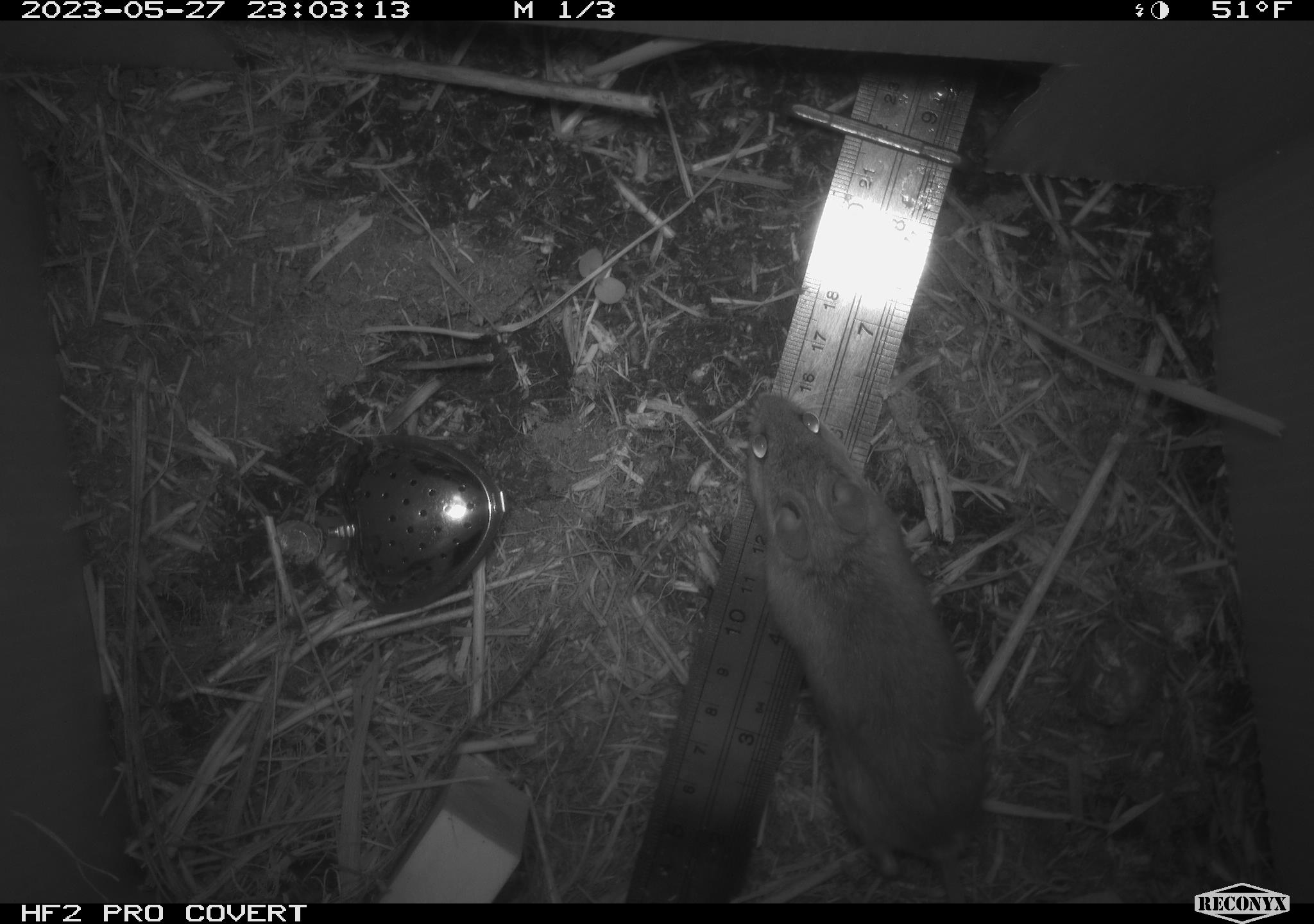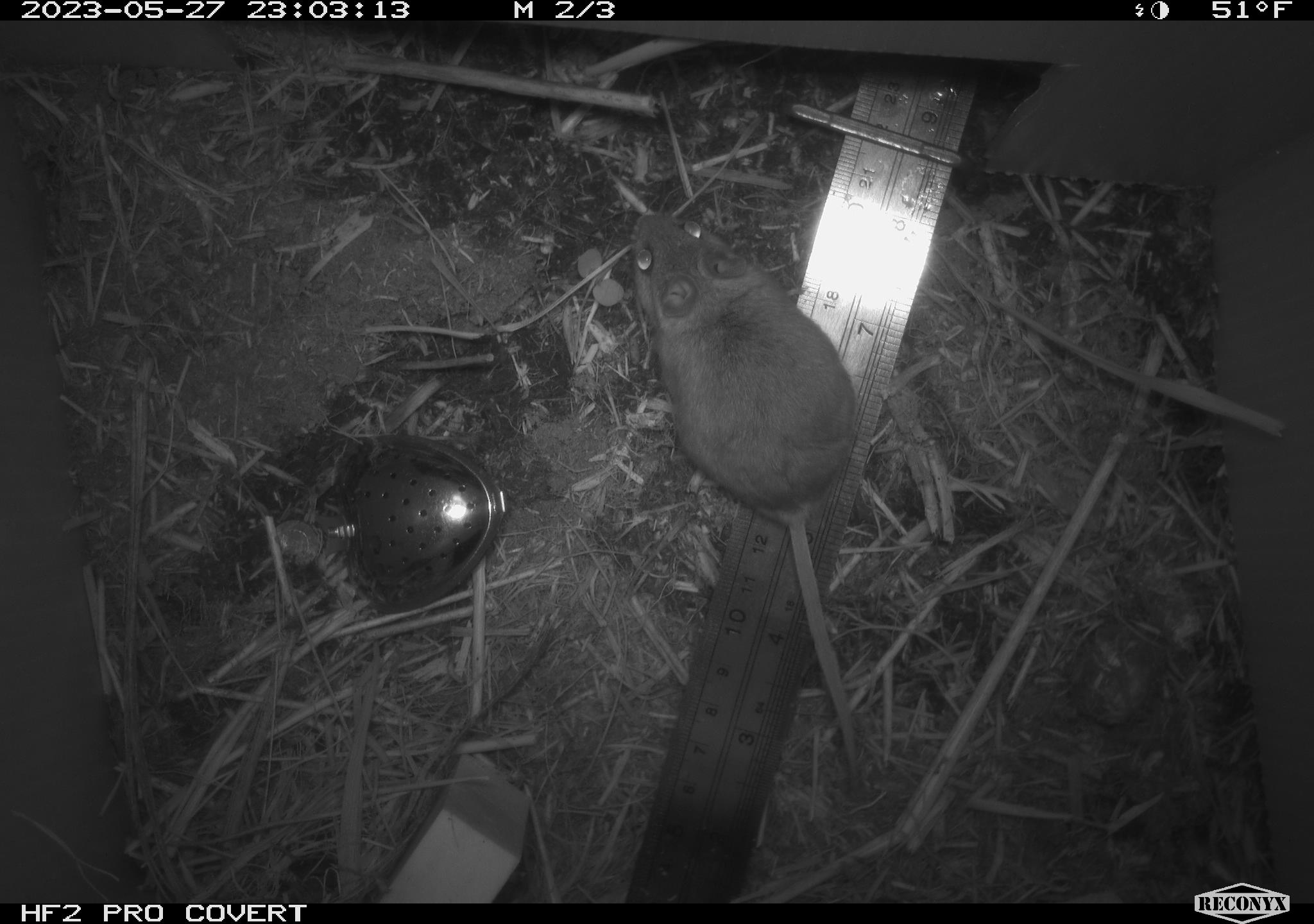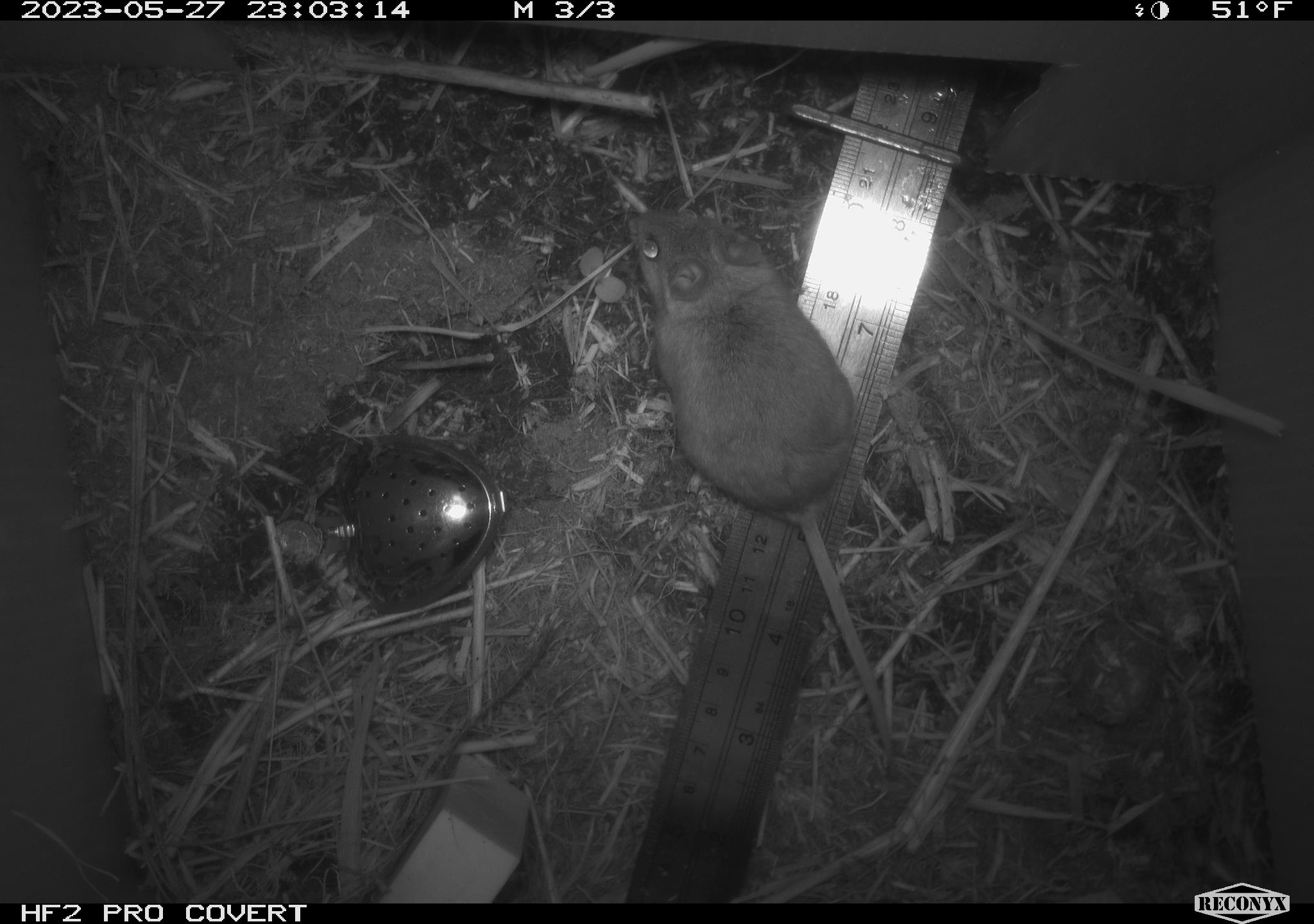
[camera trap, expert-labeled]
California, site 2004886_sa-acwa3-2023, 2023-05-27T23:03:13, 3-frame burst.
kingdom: Animalia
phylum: Chordata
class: Mammalia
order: Rodentia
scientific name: Rodentia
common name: mouse species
Mouse species (Rodentia).